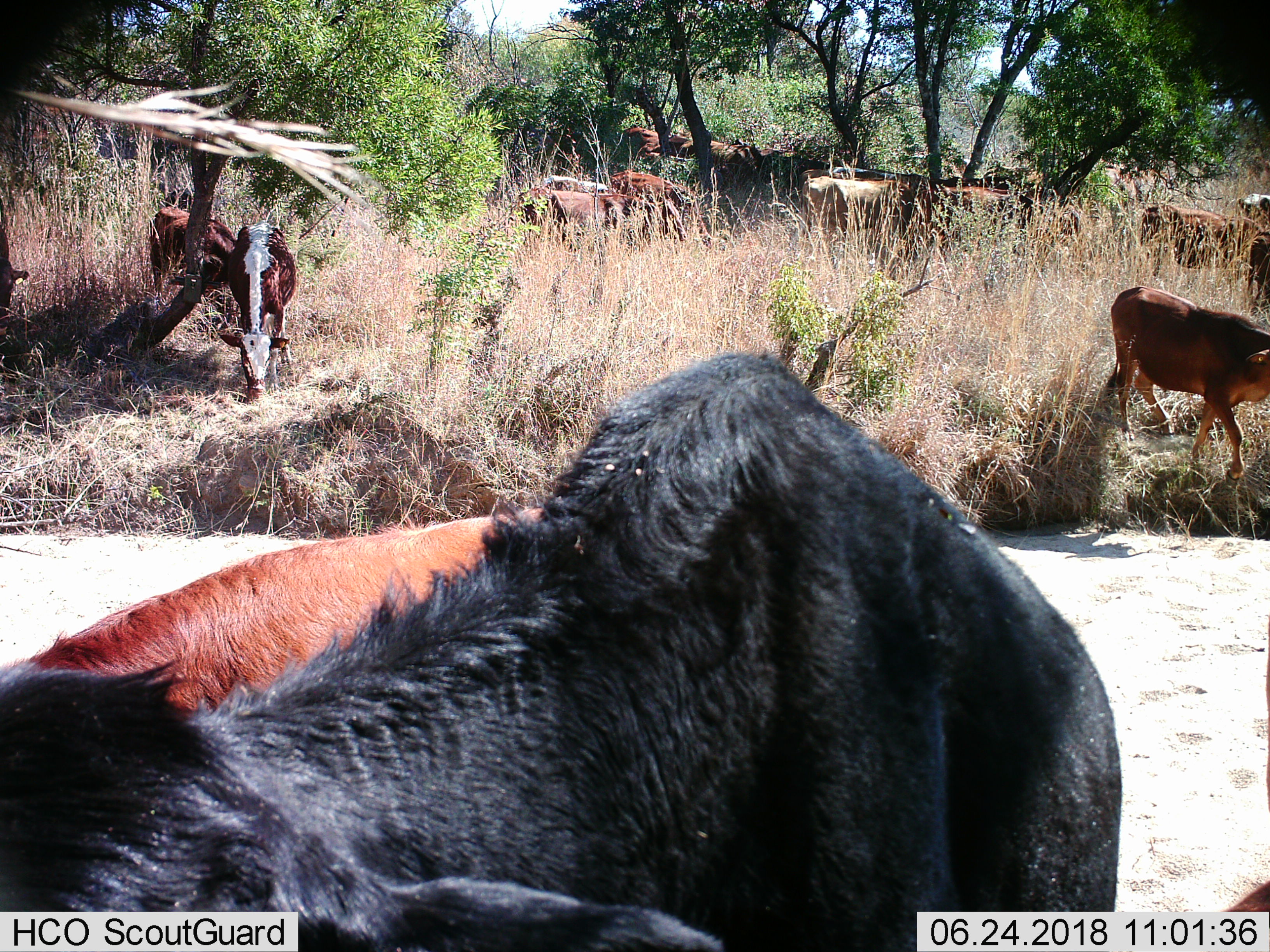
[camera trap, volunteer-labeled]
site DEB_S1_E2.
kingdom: Animalia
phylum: Chordata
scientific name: Vertebrata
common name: domestic animal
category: domesticanimal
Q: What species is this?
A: Domesticanimal (domestic animal) (Vertebrata).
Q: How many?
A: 11-50.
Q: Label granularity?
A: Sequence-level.